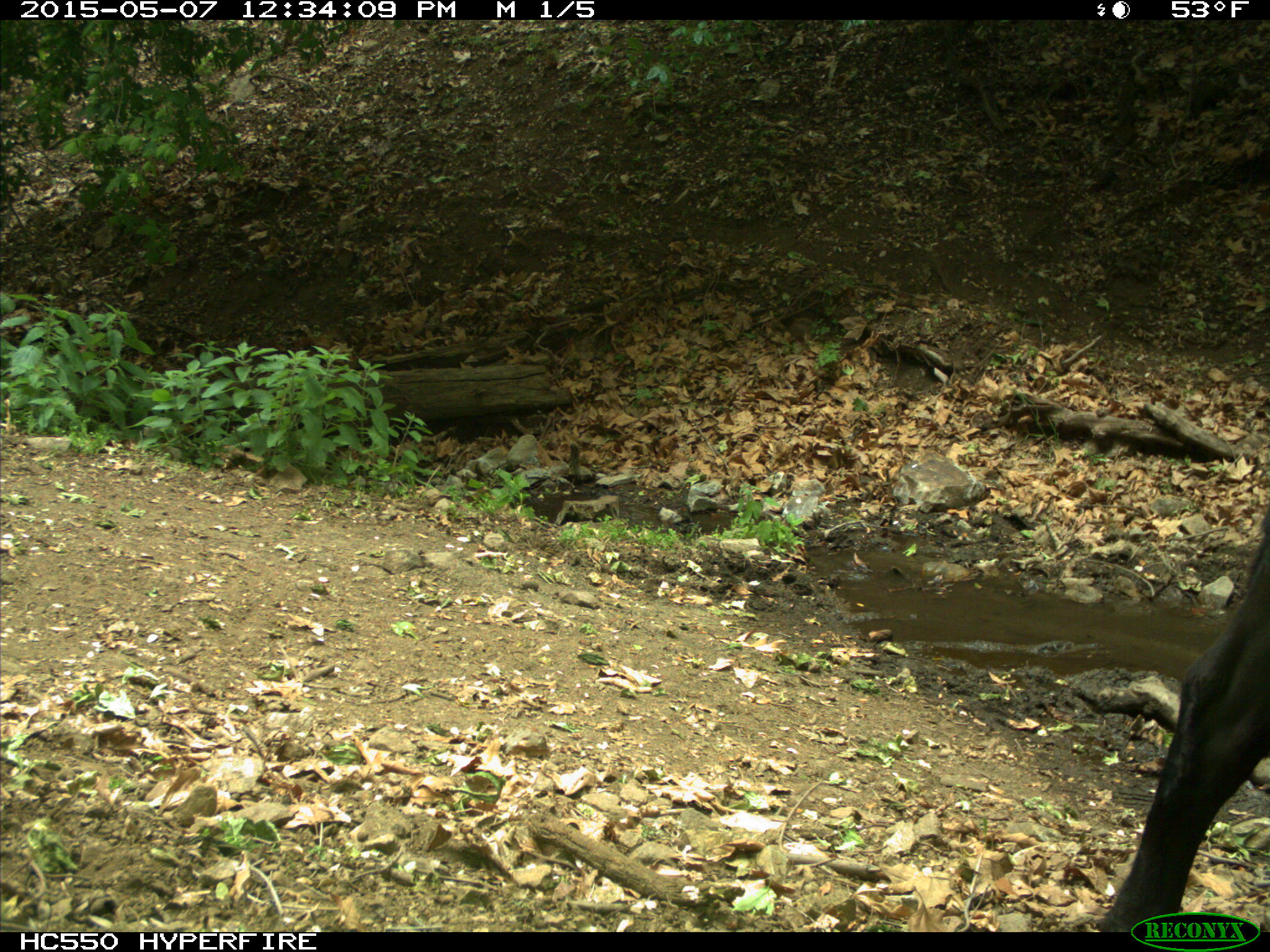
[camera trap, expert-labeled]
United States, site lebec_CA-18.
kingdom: Animalia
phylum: Chordata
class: Mammalia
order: Artiodactyla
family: Bovidae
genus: Bos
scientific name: Bos taurus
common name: domestic cow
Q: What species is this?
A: Bos taurus (domestic cow).